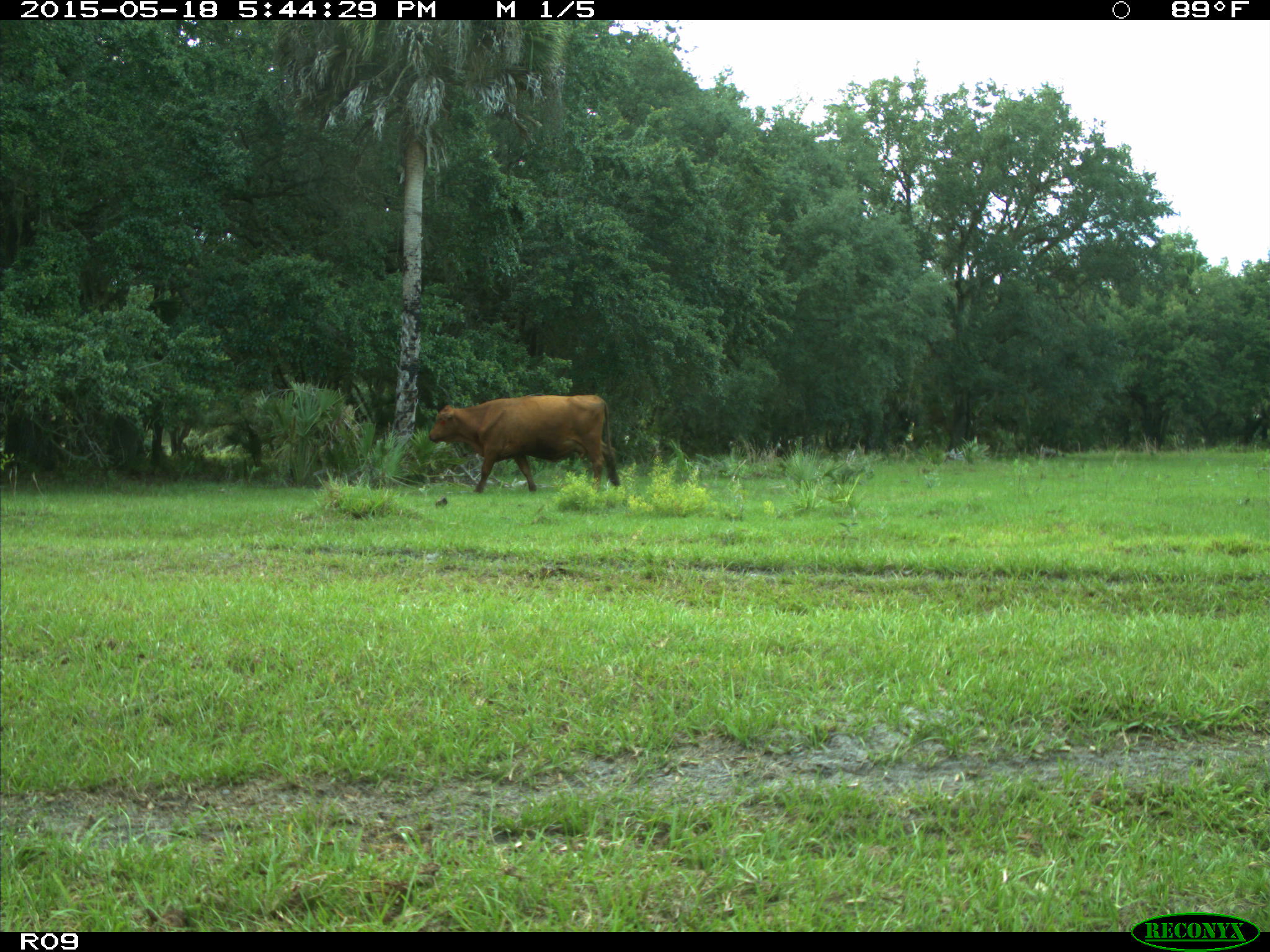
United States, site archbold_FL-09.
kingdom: Animalia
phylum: Chordata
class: Mammalia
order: Artiodactyla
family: Bovidae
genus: Bos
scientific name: Bos taurus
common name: domestic cow